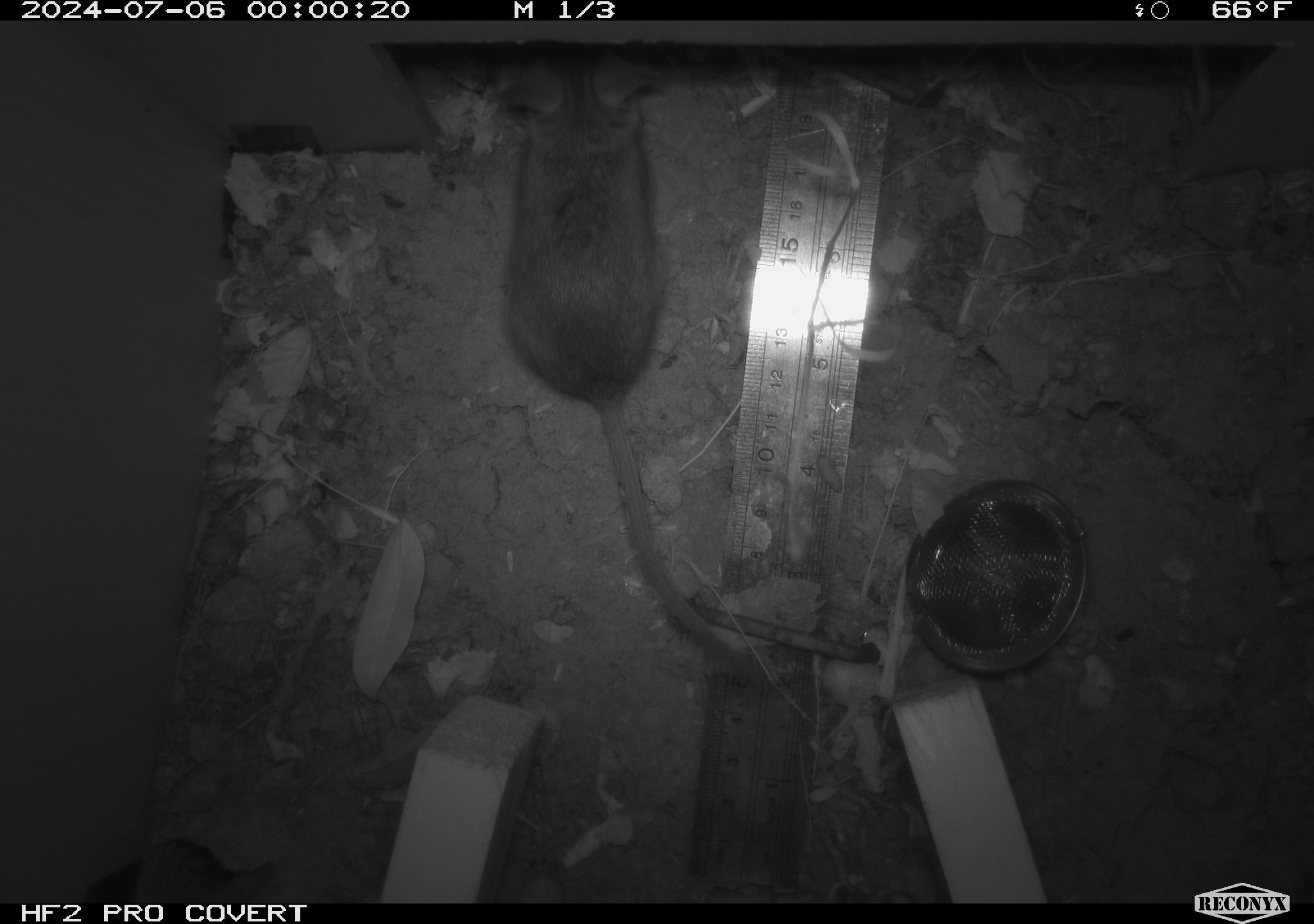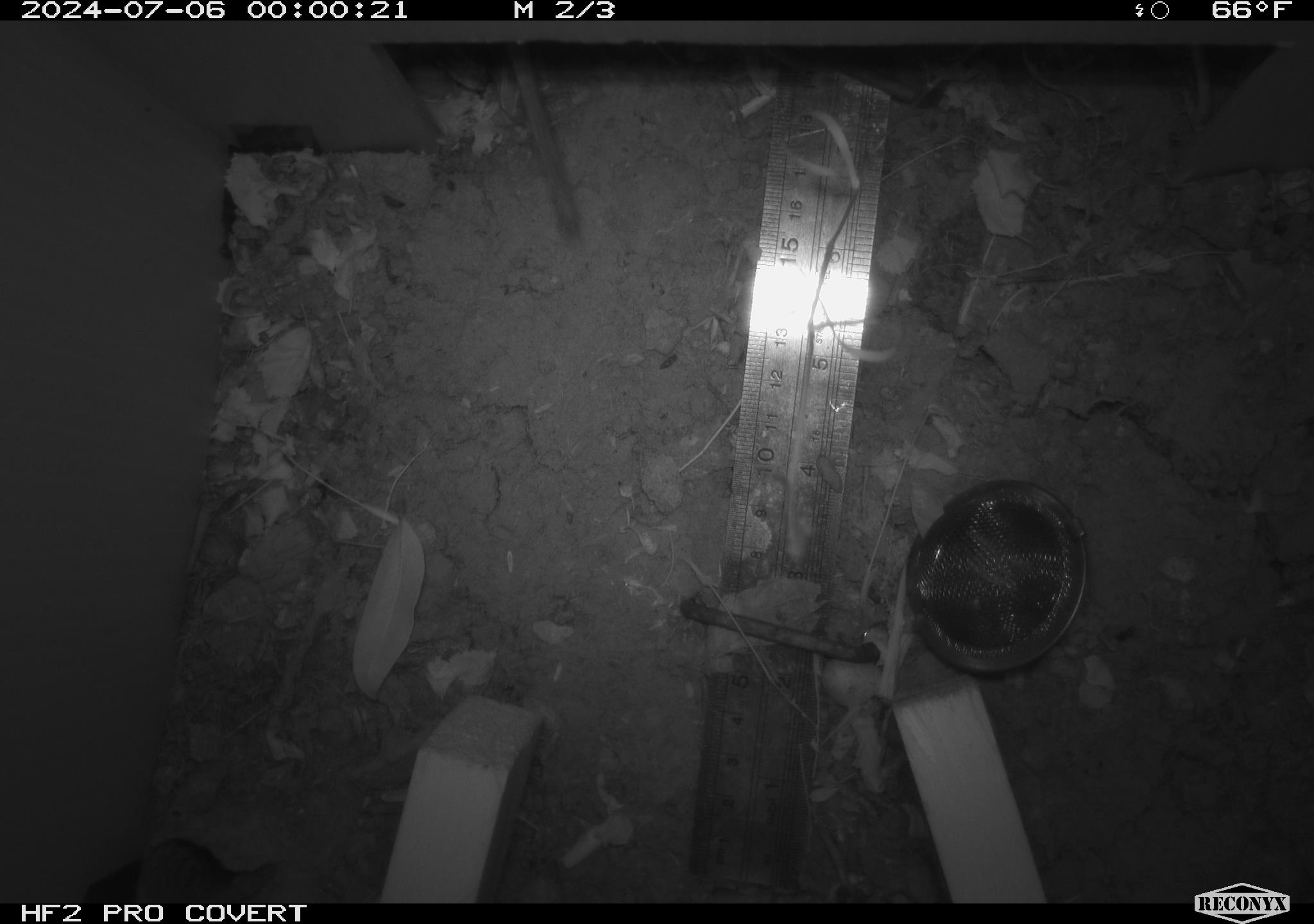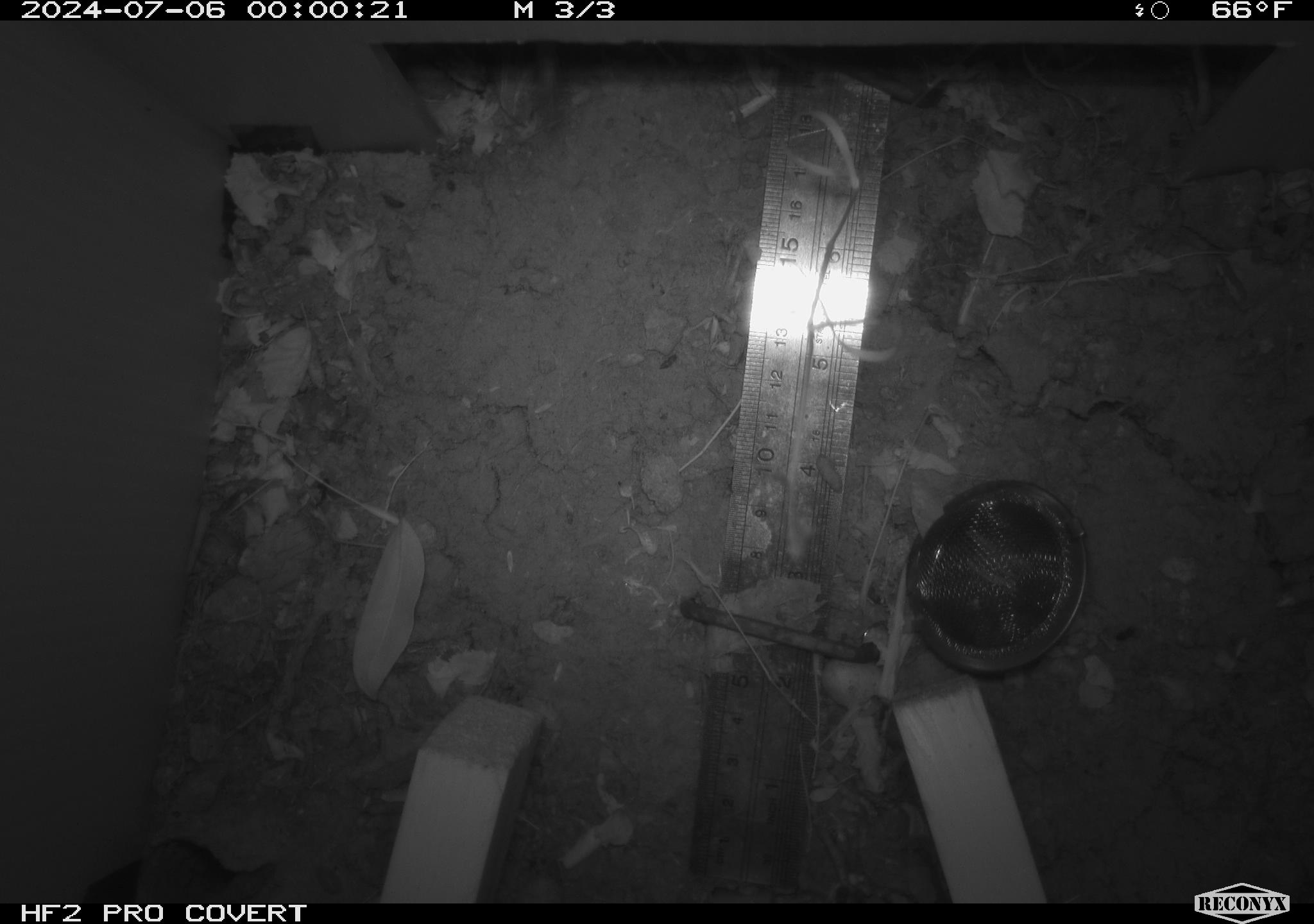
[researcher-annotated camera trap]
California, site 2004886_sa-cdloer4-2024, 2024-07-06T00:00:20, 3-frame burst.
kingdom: Animalia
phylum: Chordata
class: Mammalia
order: Rodentia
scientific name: Rodentia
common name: rodent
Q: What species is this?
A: Rodent (Rodentia).